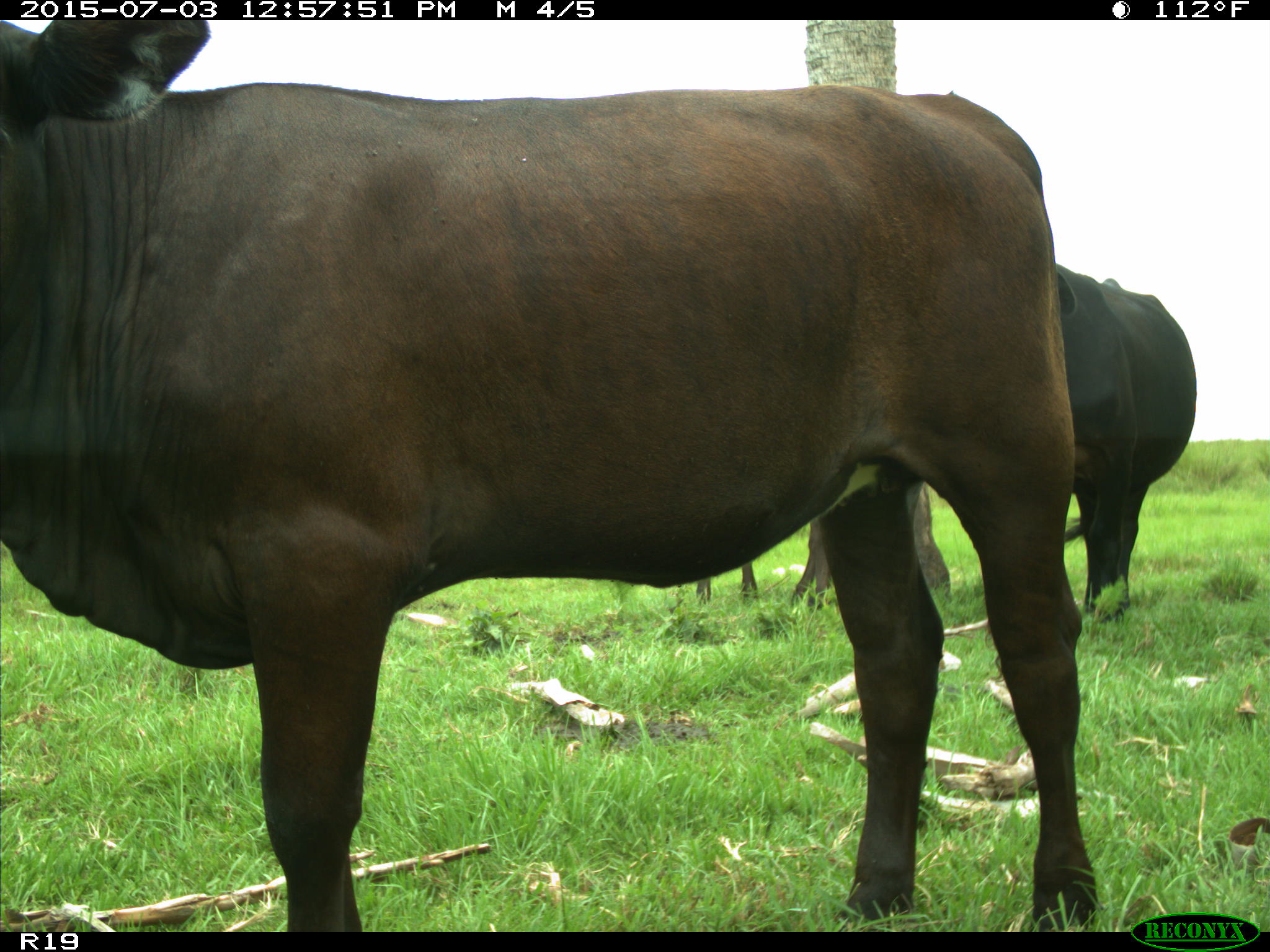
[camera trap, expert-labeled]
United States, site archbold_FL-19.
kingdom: Animalia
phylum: Chordata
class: Mammalia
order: Artiodactyla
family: Bovidae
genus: Bos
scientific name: Bos taurus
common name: domestic cow